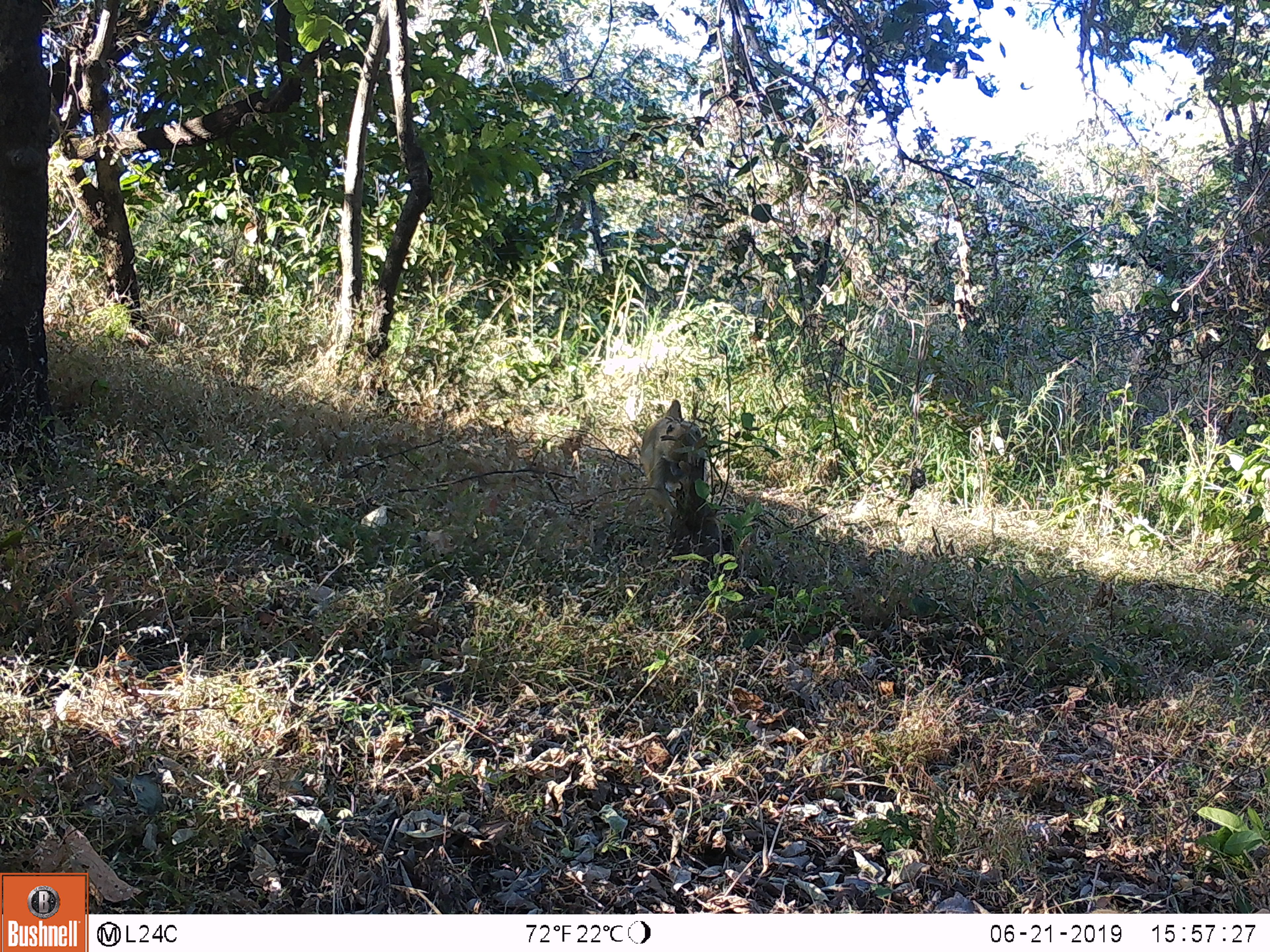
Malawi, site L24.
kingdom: Animalia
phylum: Chordata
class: Mammalia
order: Primates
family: Cercopithecidae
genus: Papio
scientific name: Papio cynocephalus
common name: yellow baboon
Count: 1.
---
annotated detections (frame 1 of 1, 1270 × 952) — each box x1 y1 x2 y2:
yellow baboon: 631 390 711 507